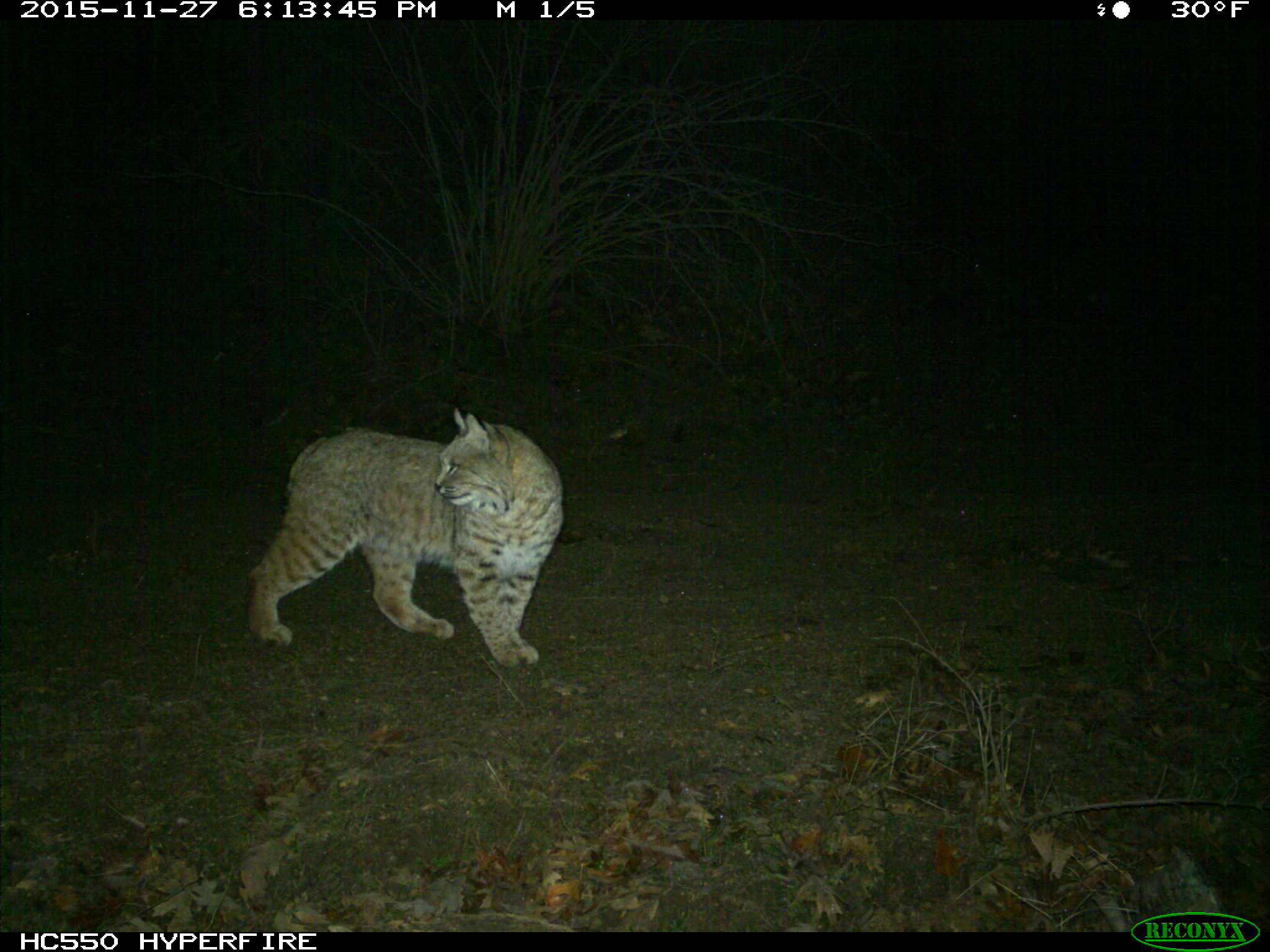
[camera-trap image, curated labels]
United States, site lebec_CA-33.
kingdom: Animalia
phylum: Chordata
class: Mammalia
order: Carnivora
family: Felidae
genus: Lynx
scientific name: Lynx rufus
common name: bobcat